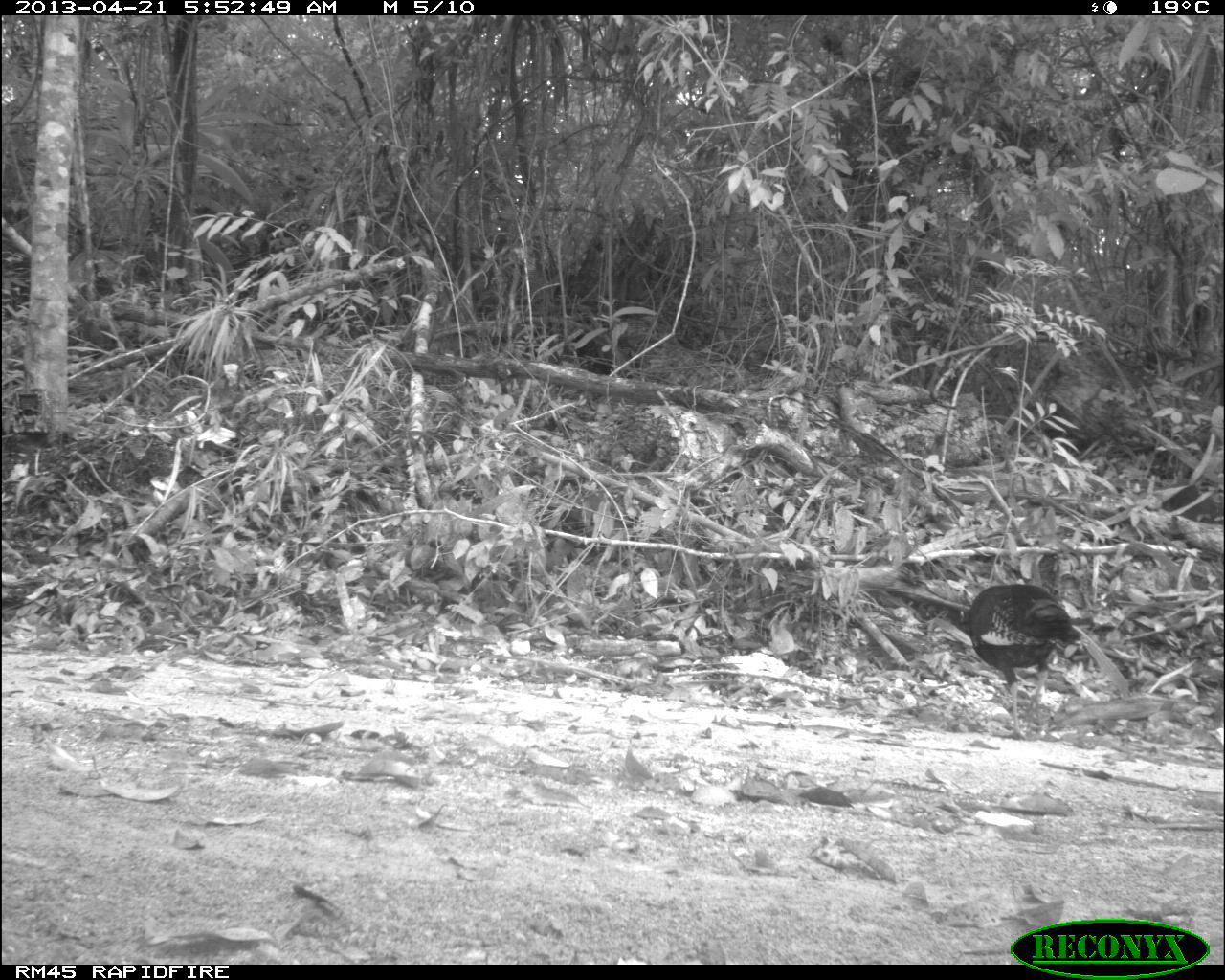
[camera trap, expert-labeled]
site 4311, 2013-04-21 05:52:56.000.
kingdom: Animalia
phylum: Chordata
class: Aves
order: Galliformes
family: Phasianidae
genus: Meleagris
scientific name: Meleagris ocellata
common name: ocellated turkey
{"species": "Meleagris ocellata (ocellated turkey)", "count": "2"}